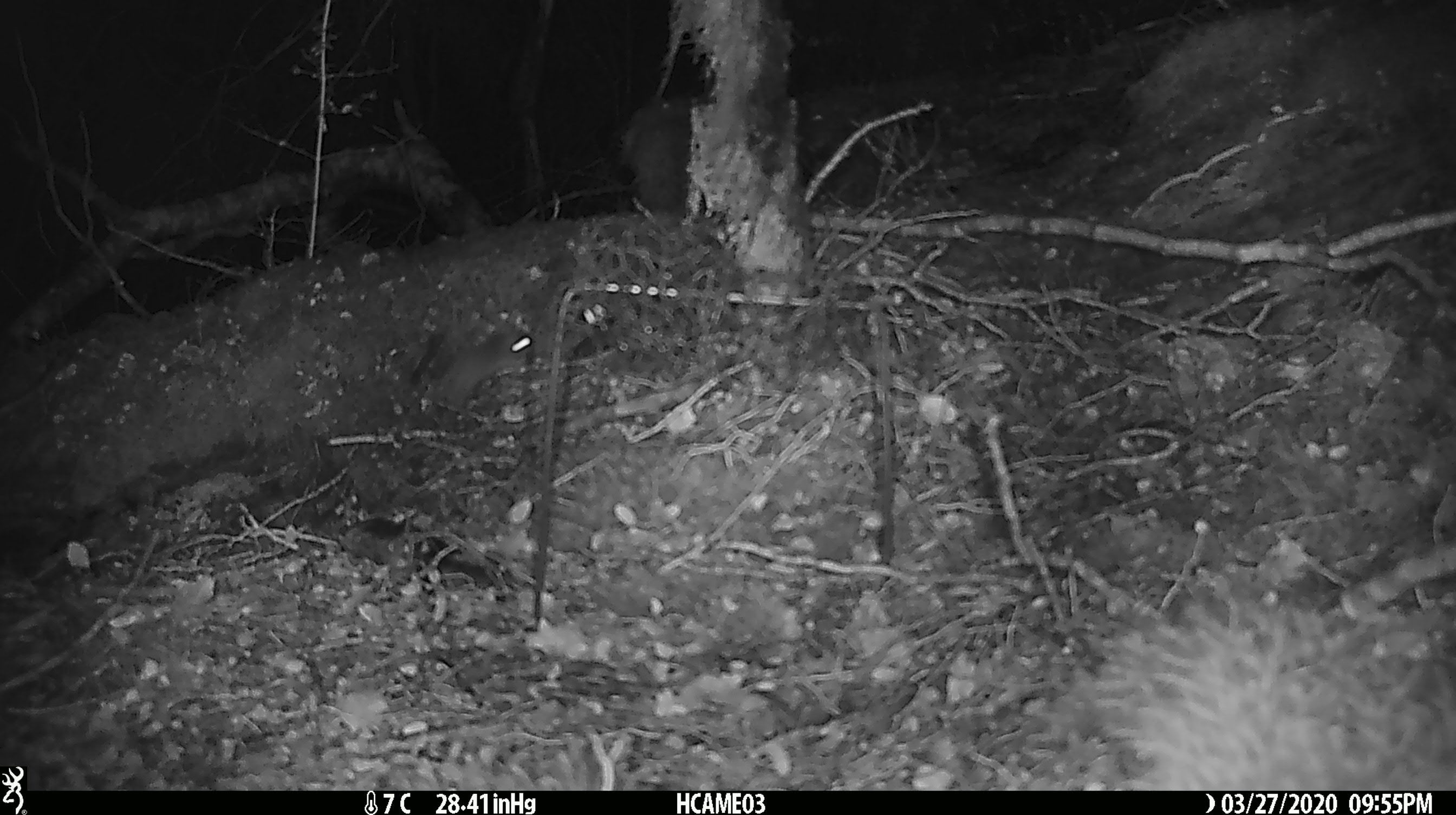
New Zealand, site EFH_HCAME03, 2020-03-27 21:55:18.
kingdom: Animalia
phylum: Chordata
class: Mammalia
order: Rodentia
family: Muridae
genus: Mus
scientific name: Mus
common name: mouse